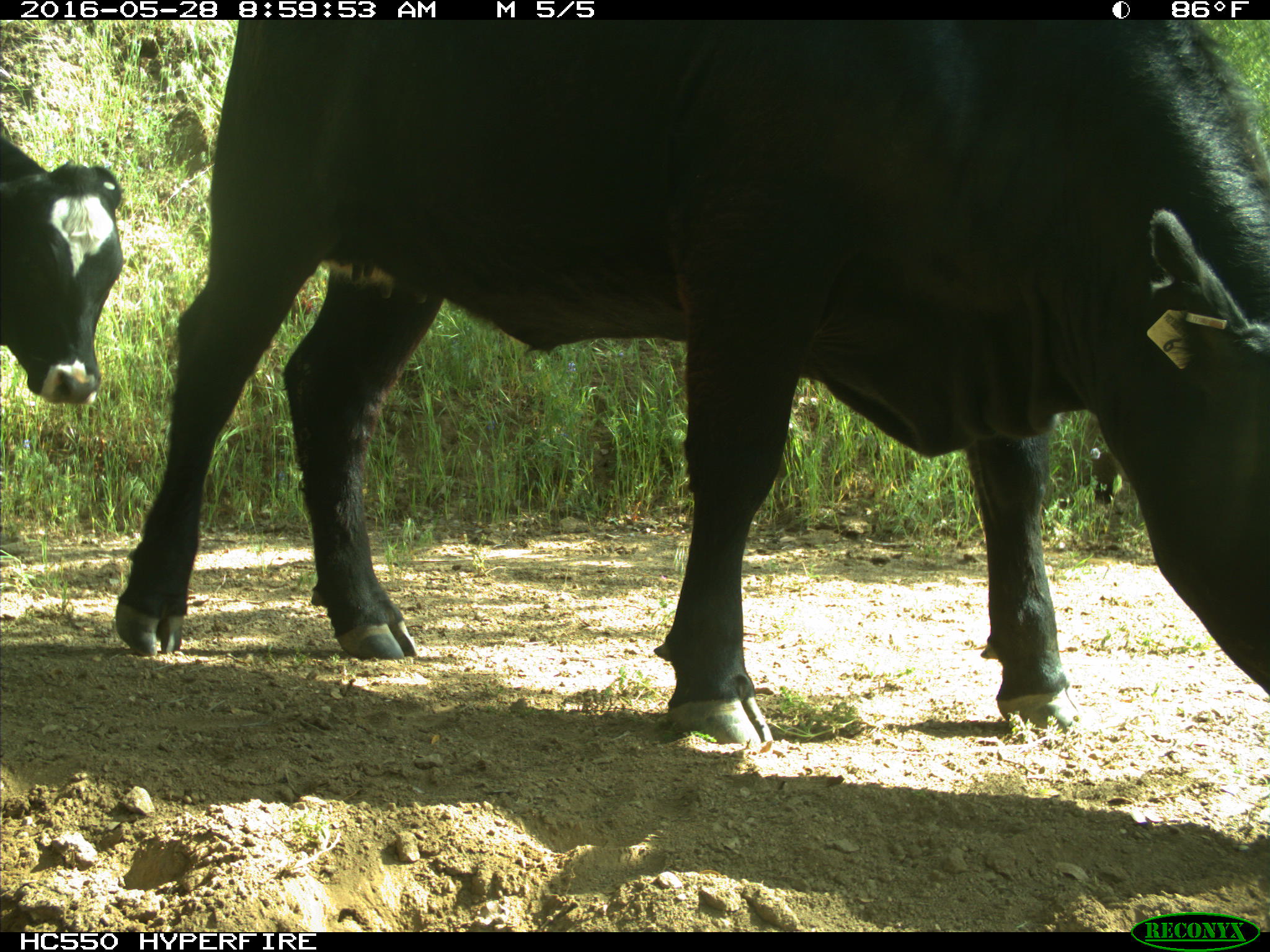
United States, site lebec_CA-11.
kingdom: Animalia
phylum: Chordata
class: Mammalia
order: Artiodactyla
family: Bovidae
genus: Bos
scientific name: Bos taurus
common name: domestic cow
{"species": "Bos taurus (domestic cow)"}